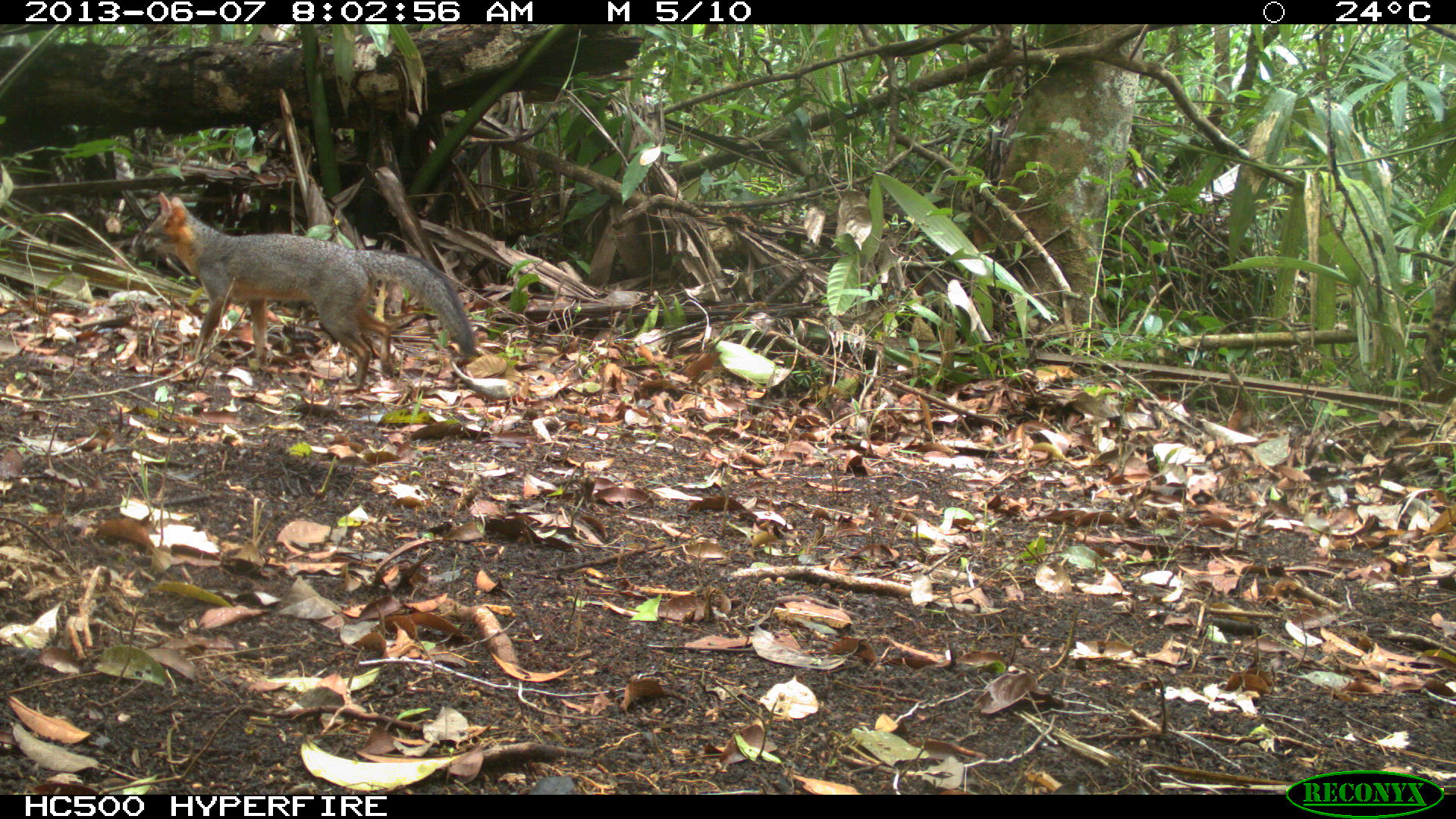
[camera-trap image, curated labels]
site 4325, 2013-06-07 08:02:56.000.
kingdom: Animalia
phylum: Chordata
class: Mammalia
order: Carnivora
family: Canidae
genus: Urocyon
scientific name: Urocyon cinereoargenteus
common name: gray fox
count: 1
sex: female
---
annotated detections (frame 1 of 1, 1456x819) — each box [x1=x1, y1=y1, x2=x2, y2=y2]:
urocyon cinereoargenteus: [x1=128, y1=191, x2=476, y2=391]